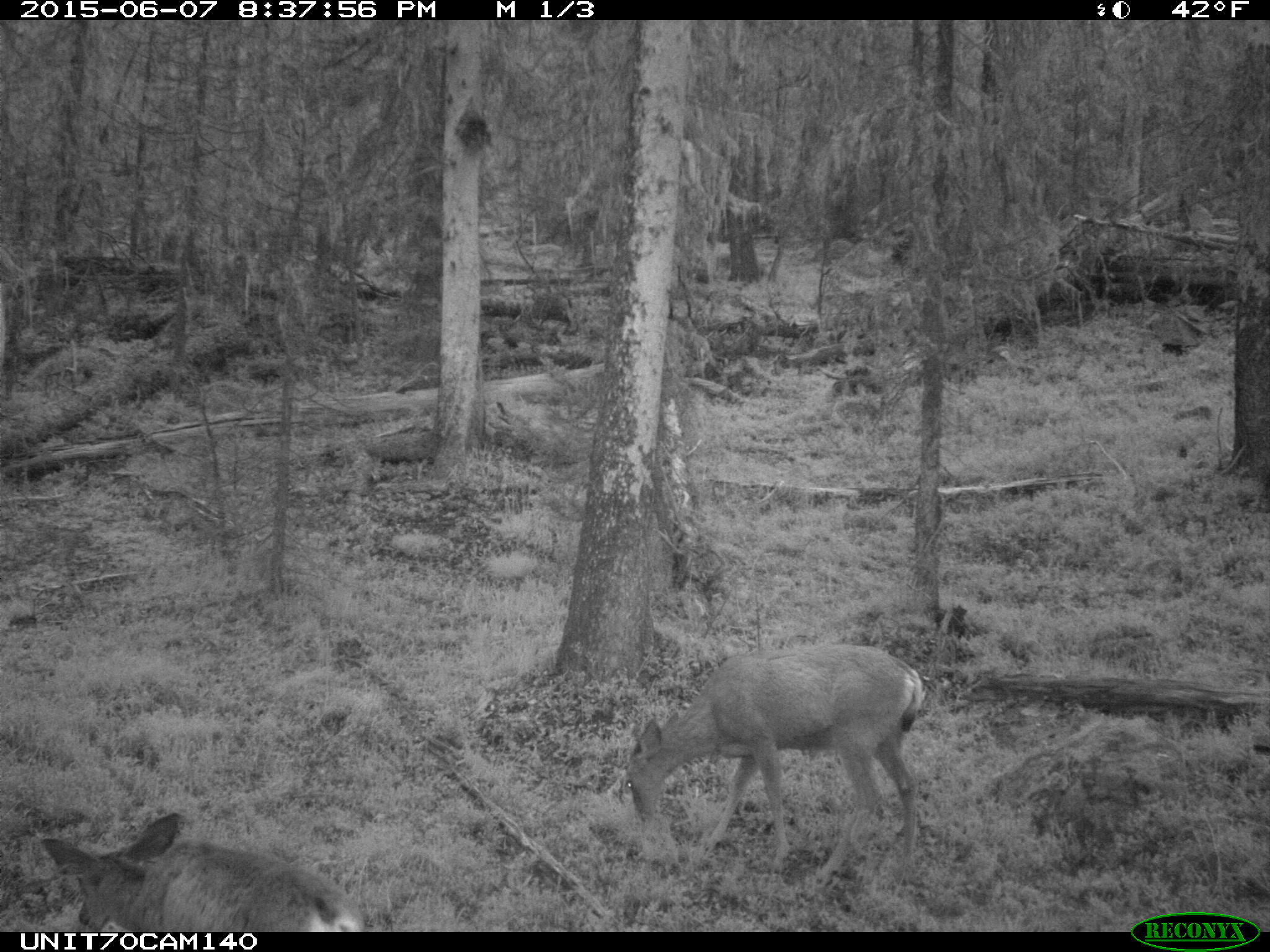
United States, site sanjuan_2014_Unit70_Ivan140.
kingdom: Animalia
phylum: Chordata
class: Mammalia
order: Artiodactyla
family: Cervidae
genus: Odocoileus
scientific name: Odocoileus hemionus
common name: mule deer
Odocoileus hemionus (mule deer).